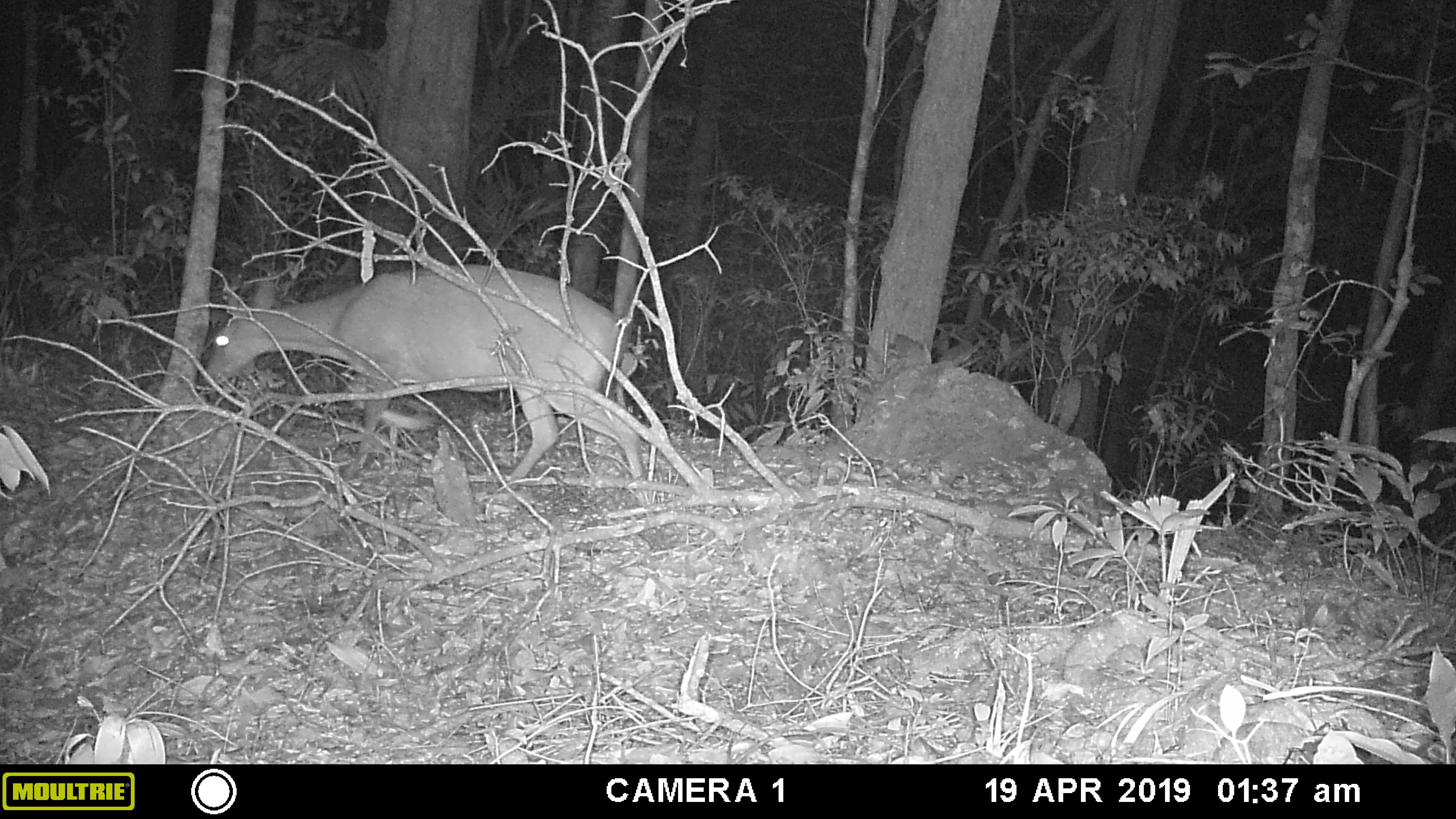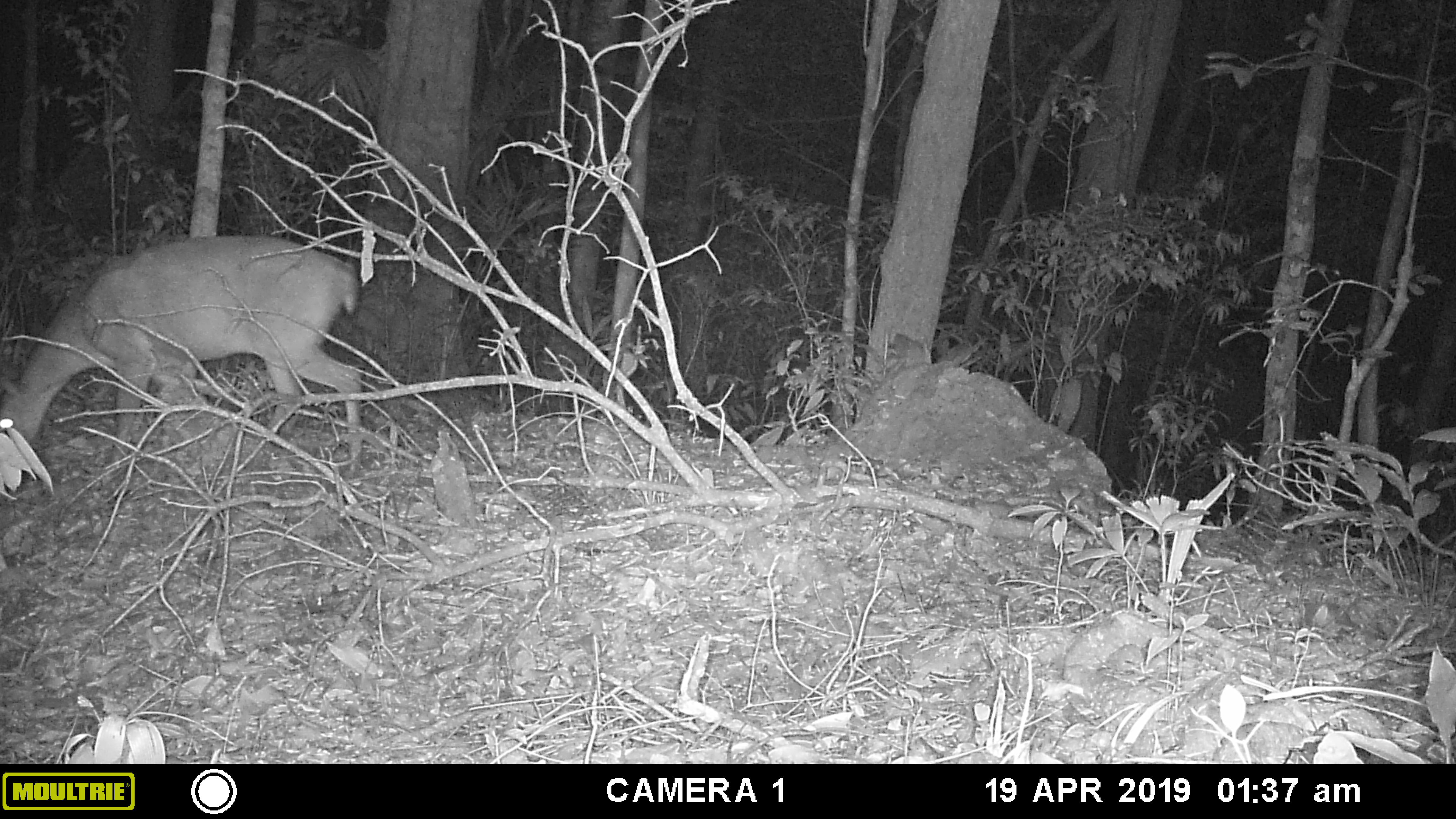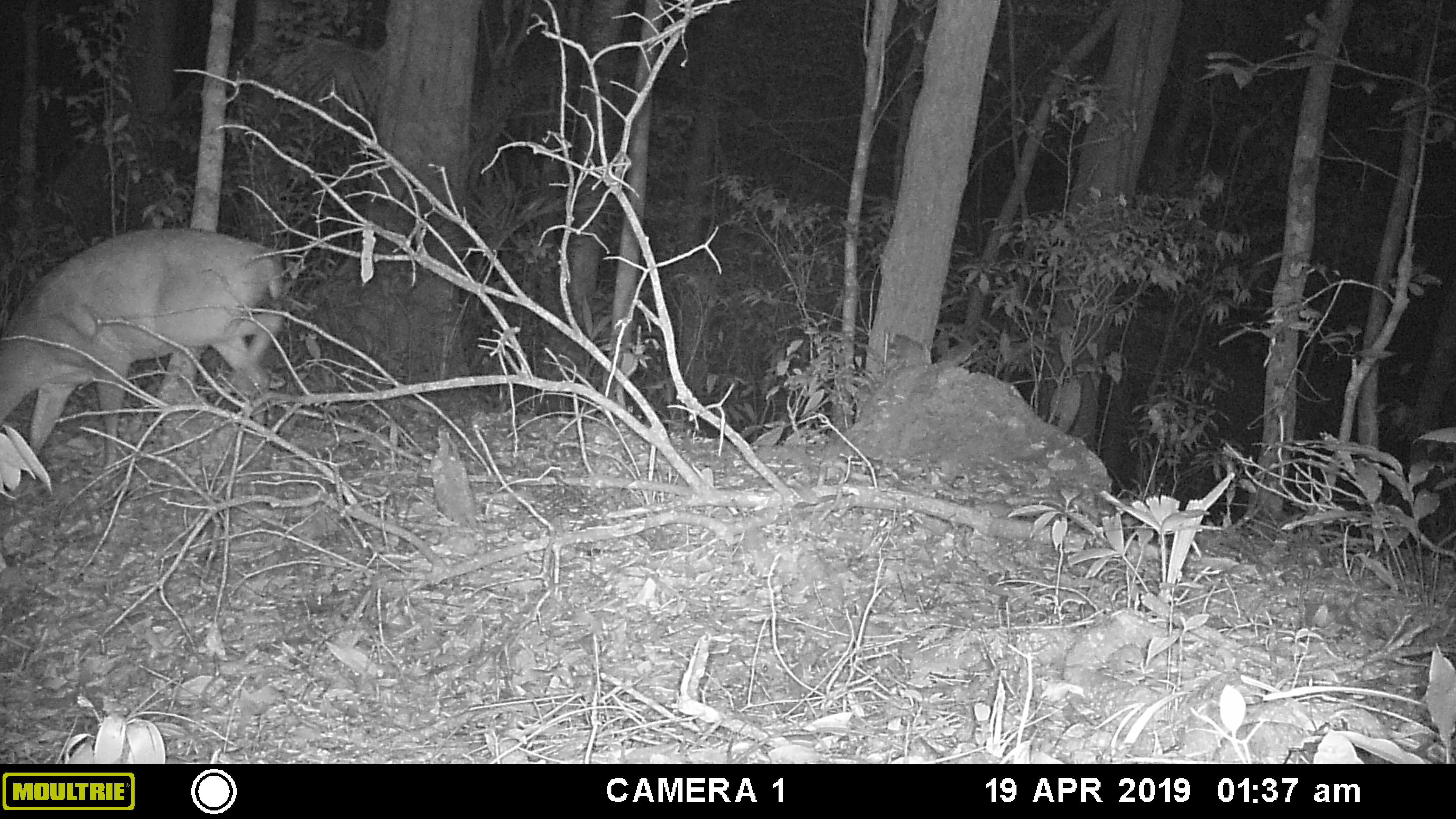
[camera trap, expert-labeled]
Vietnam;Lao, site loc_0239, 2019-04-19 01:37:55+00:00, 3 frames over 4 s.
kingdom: Animalia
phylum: Chordata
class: Mammalia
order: Artiodactyla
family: Cervidae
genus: Muntiacus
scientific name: Muntiacus vuquangensis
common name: large-antlered muntjac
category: large antlered muntjac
Large antlered muntjac (large-antlered muntjac) (Muntiacus vuquangensis). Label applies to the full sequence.